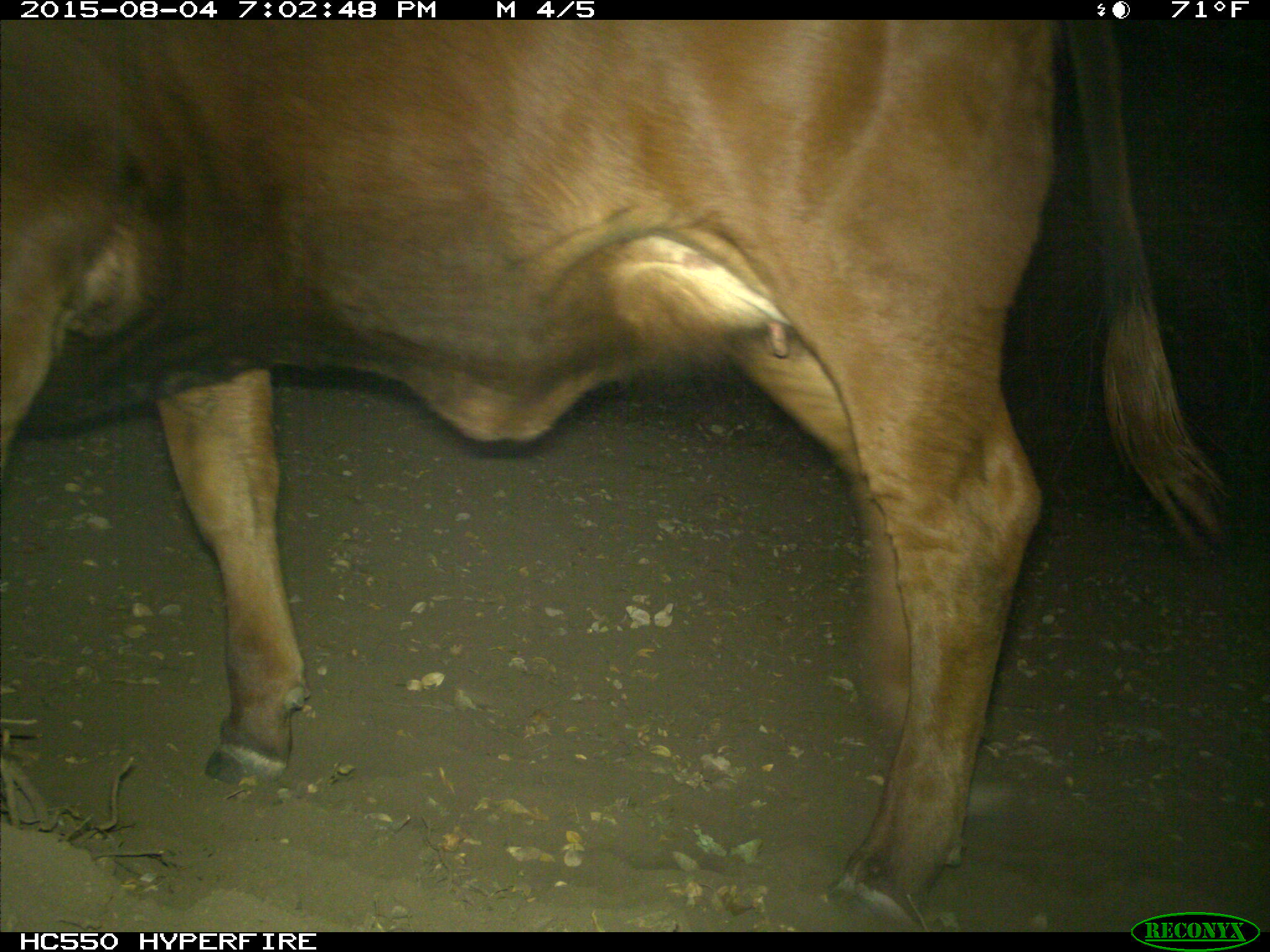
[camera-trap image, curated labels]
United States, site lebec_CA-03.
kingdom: Animalia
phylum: Chordata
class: Mammalia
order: Artiodactyla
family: Bovidae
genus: Bos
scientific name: Bos taurus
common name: domestic cow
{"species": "Bos taurus (domestic cow)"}